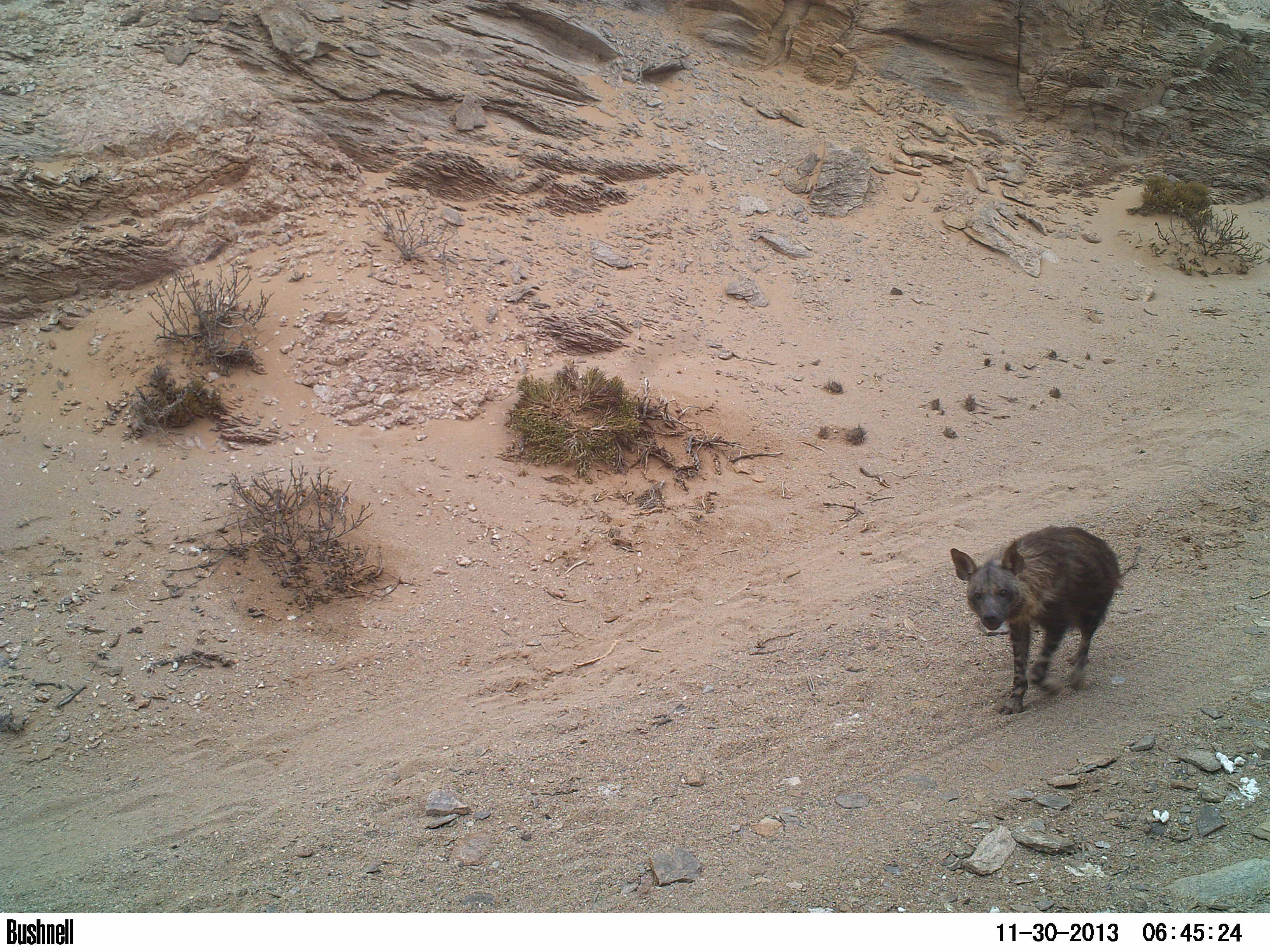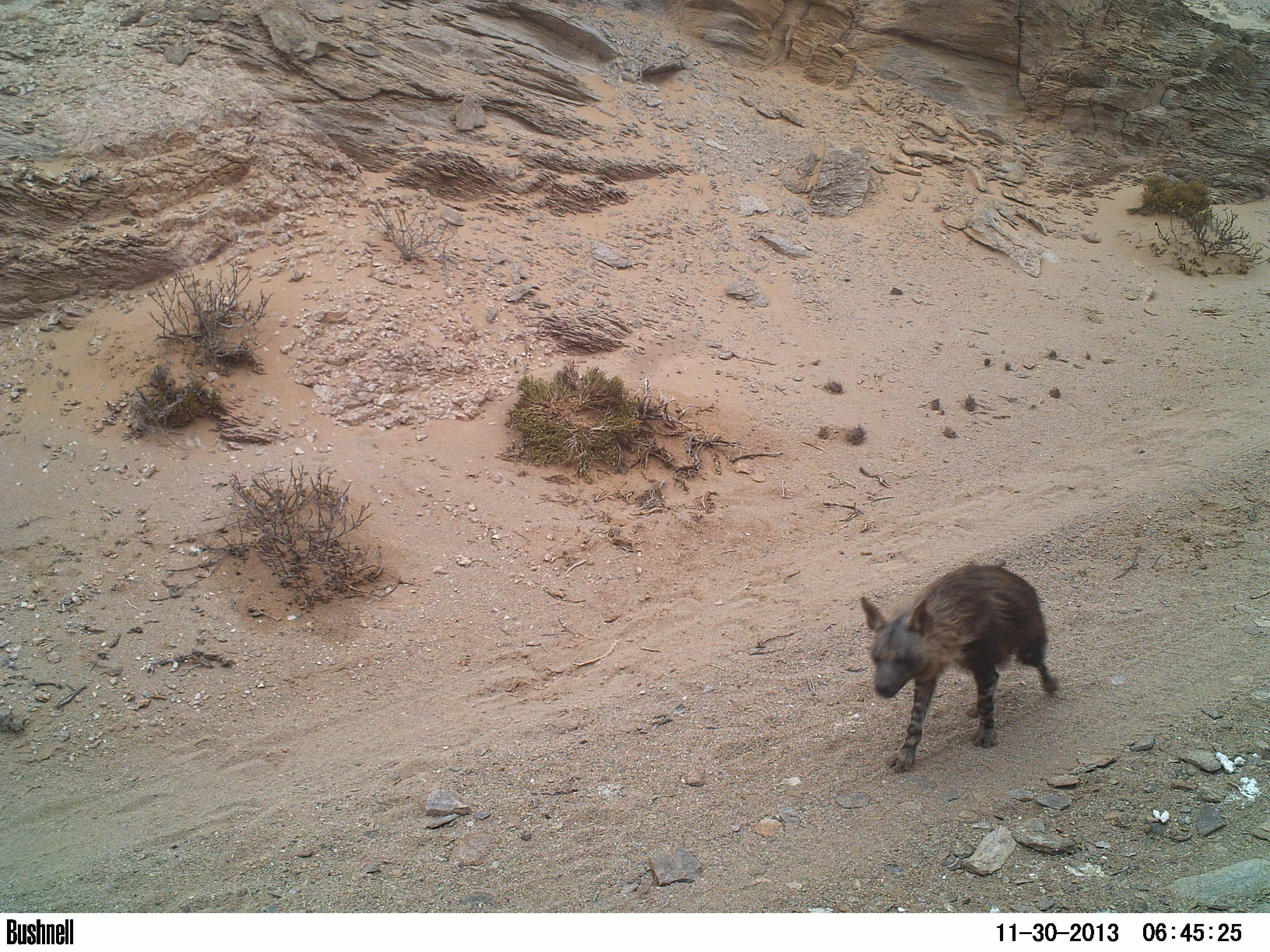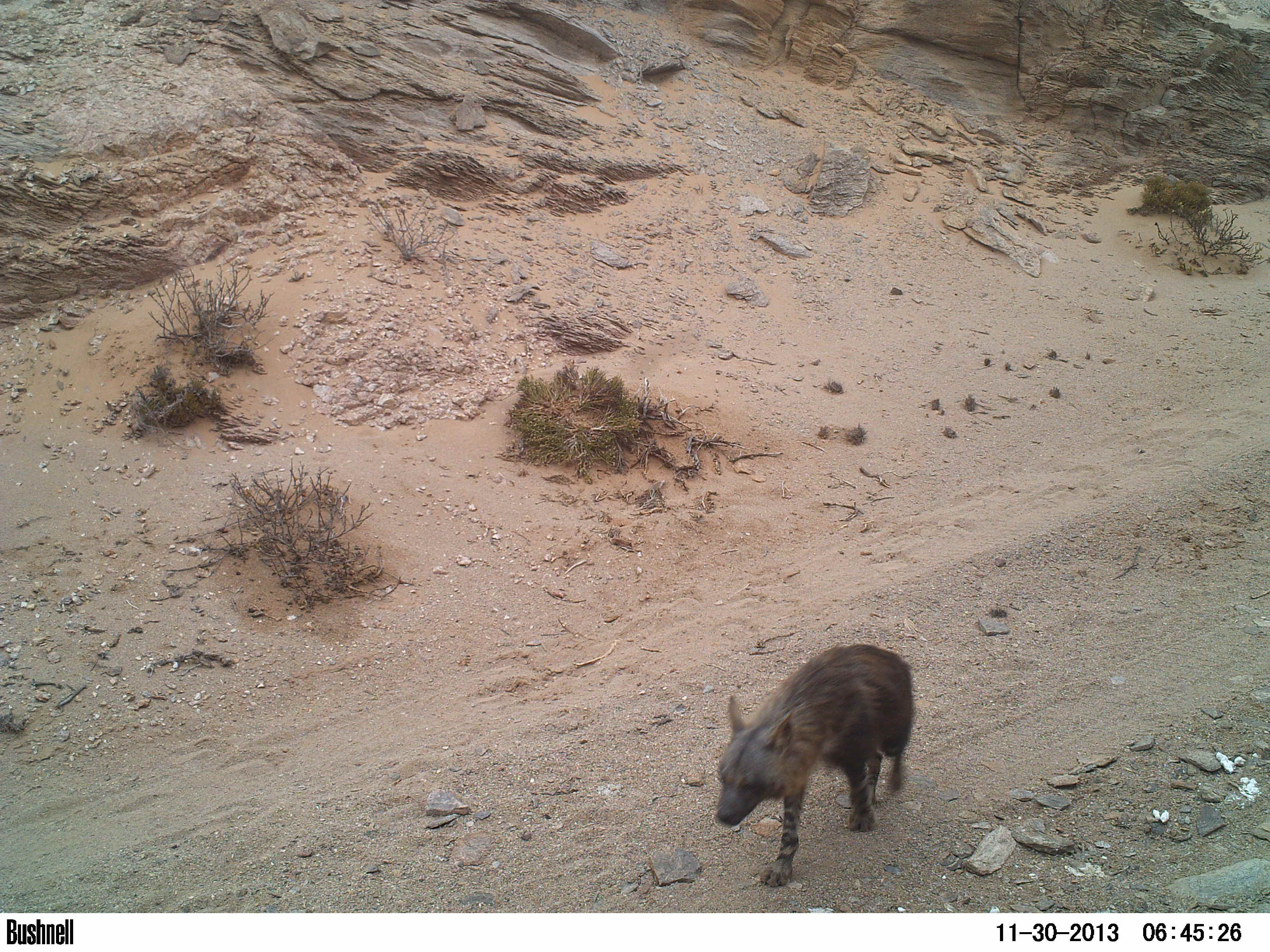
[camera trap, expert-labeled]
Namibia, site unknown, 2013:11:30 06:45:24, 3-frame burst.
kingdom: Animalia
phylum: Chordata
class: Mammalia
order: Carnivora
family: Hyaenidae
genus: Parahyaena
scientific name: Parahyaena brunnea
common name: brown hyena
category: hyaena brunnea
Hyaena brunnea (brown hyena) (Parahyaena brunnea).